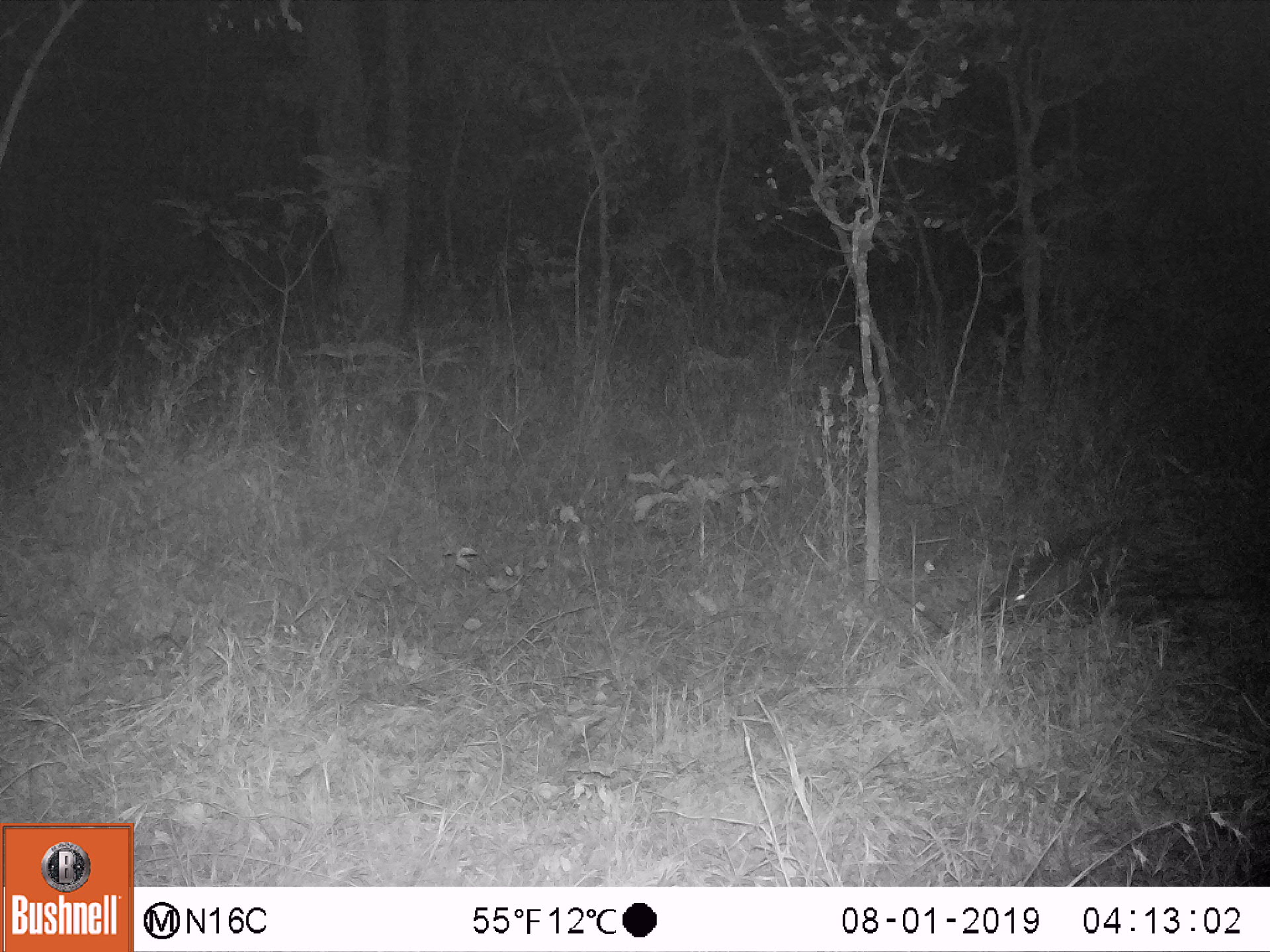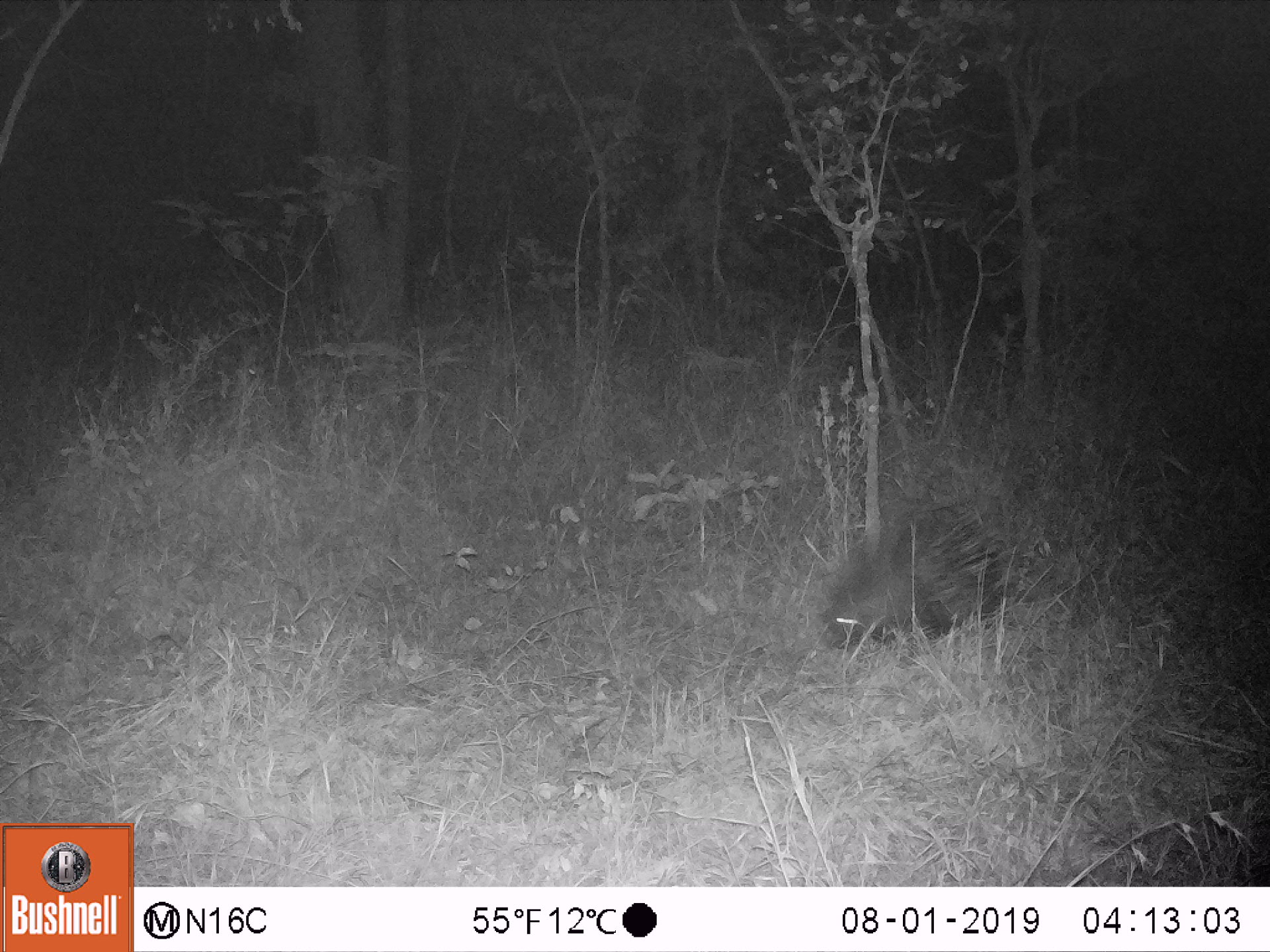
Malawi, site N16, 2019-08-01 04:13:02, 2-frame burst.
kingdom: Animalia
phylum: Chordata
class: Mammalia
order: Rodentia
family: Hystricidae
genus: Hystrix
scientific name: Hystrix africaeaustralis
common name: cape porcupine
Cape porcupine (Hystrix africaeaustralis), count 1.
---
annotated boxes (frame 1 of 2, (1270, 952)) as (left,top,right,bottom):
cape porcupine: (985,500,1249,633)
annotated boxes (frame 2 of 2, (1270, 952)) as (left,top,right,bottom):
cape porcupine: (814,488,1030,653)